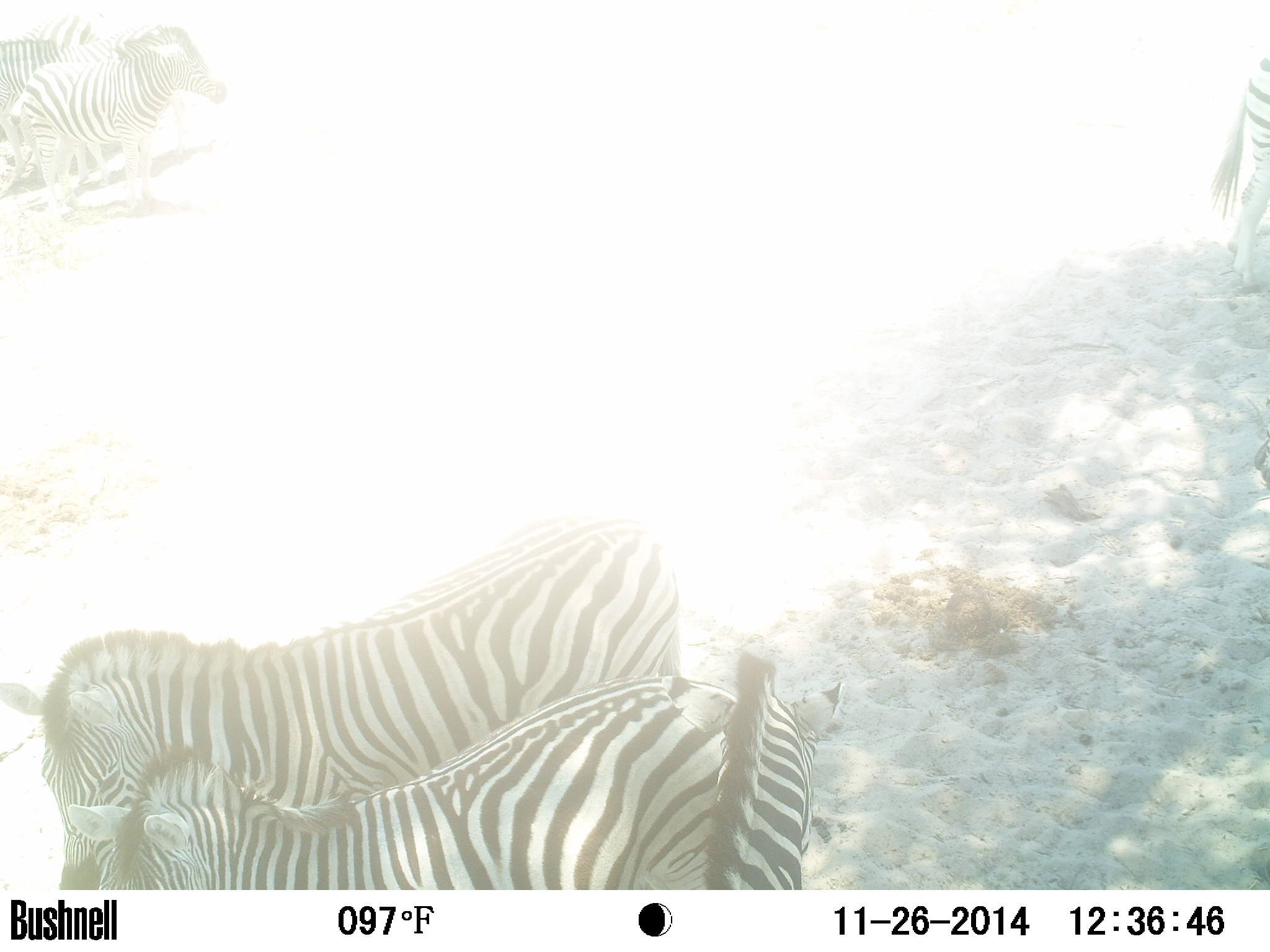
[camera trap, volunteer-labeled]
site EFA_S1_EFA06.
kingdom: Animalia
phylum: Chordata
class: Mammalia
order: Perissodactyla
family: Equidae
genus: Equus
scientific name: Equus quagga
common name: plains zebra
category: zebraplains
Zebraplains (plains zebra) (Equus quagga), count 7. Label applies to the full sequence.